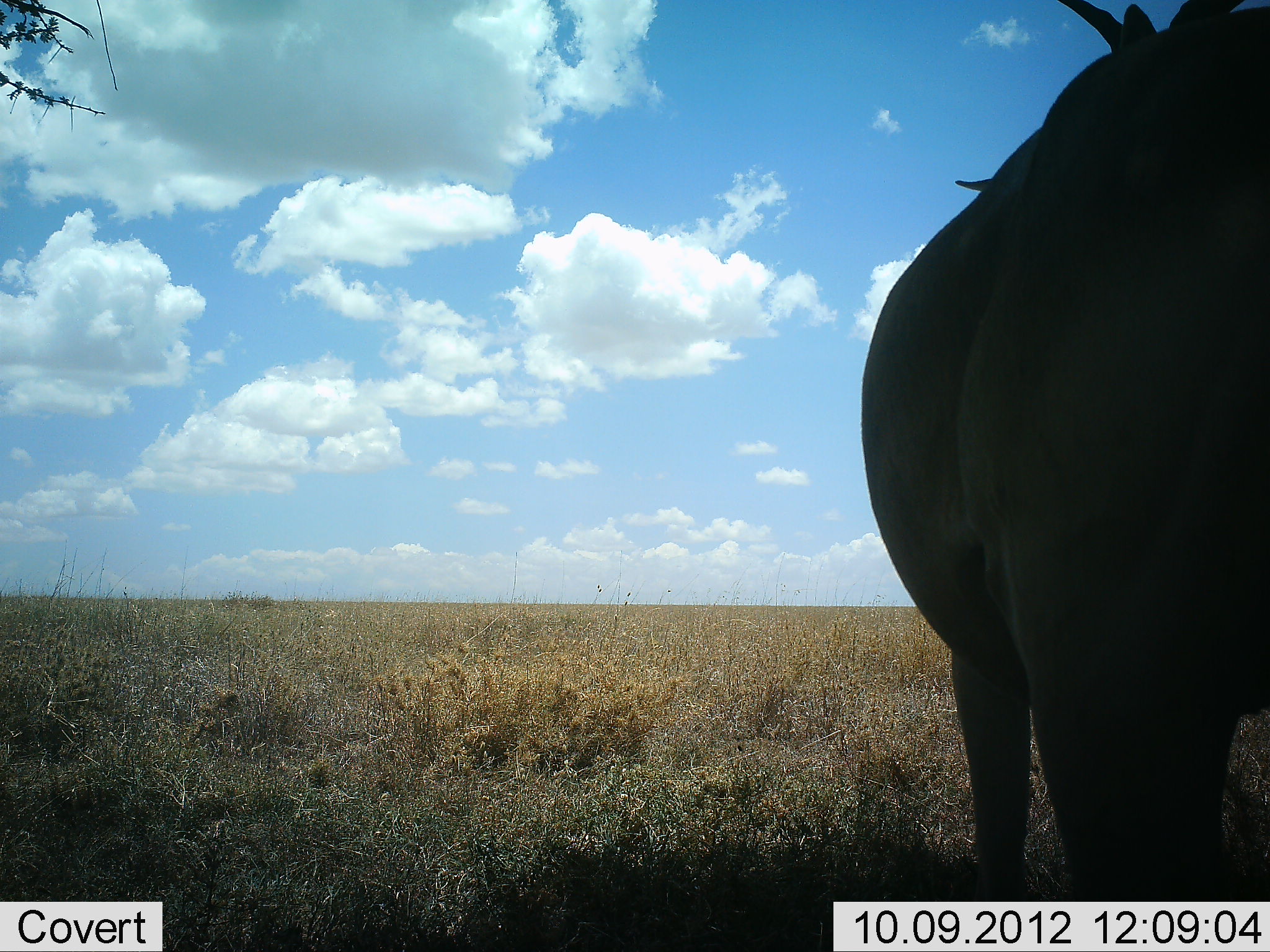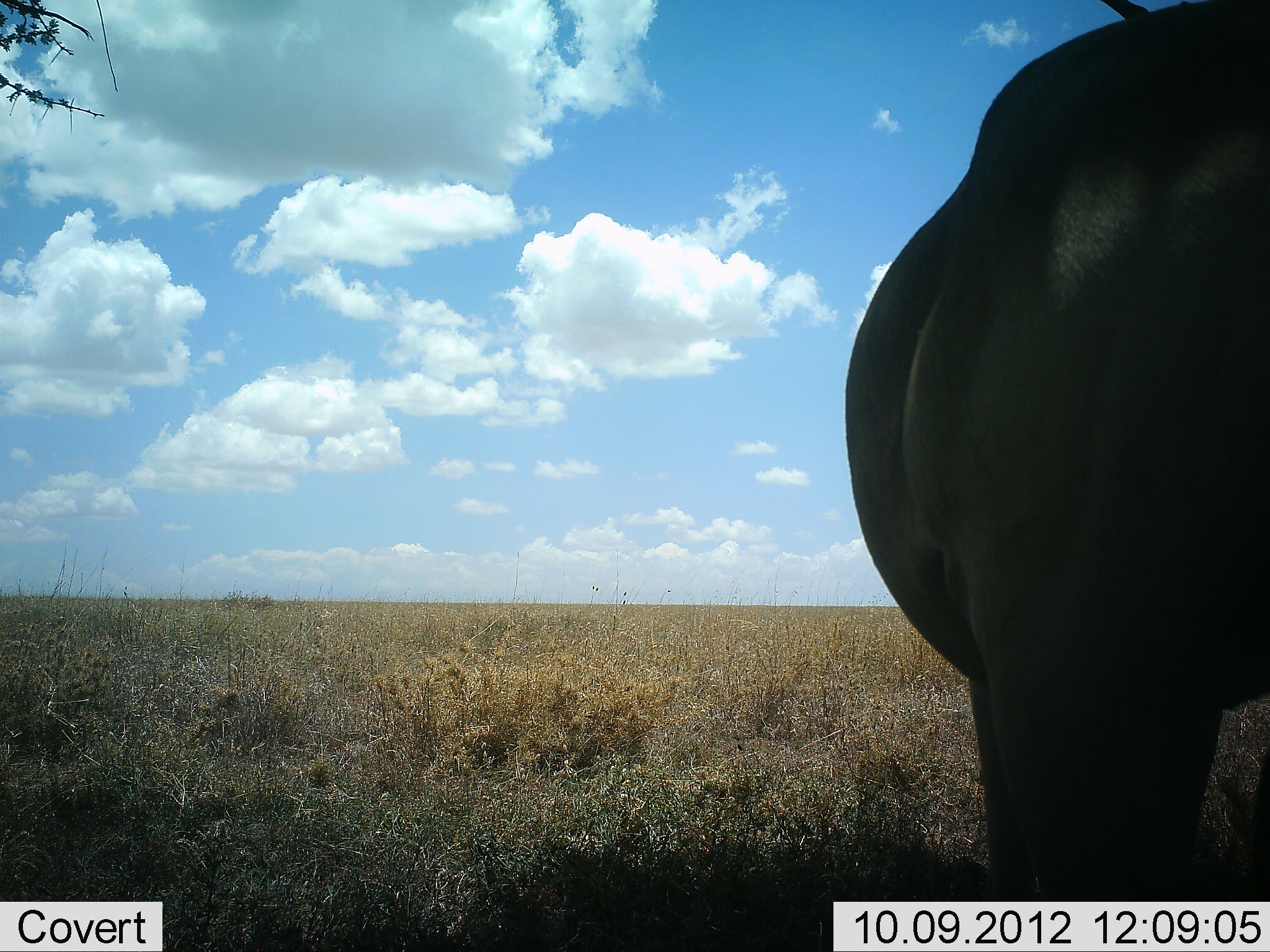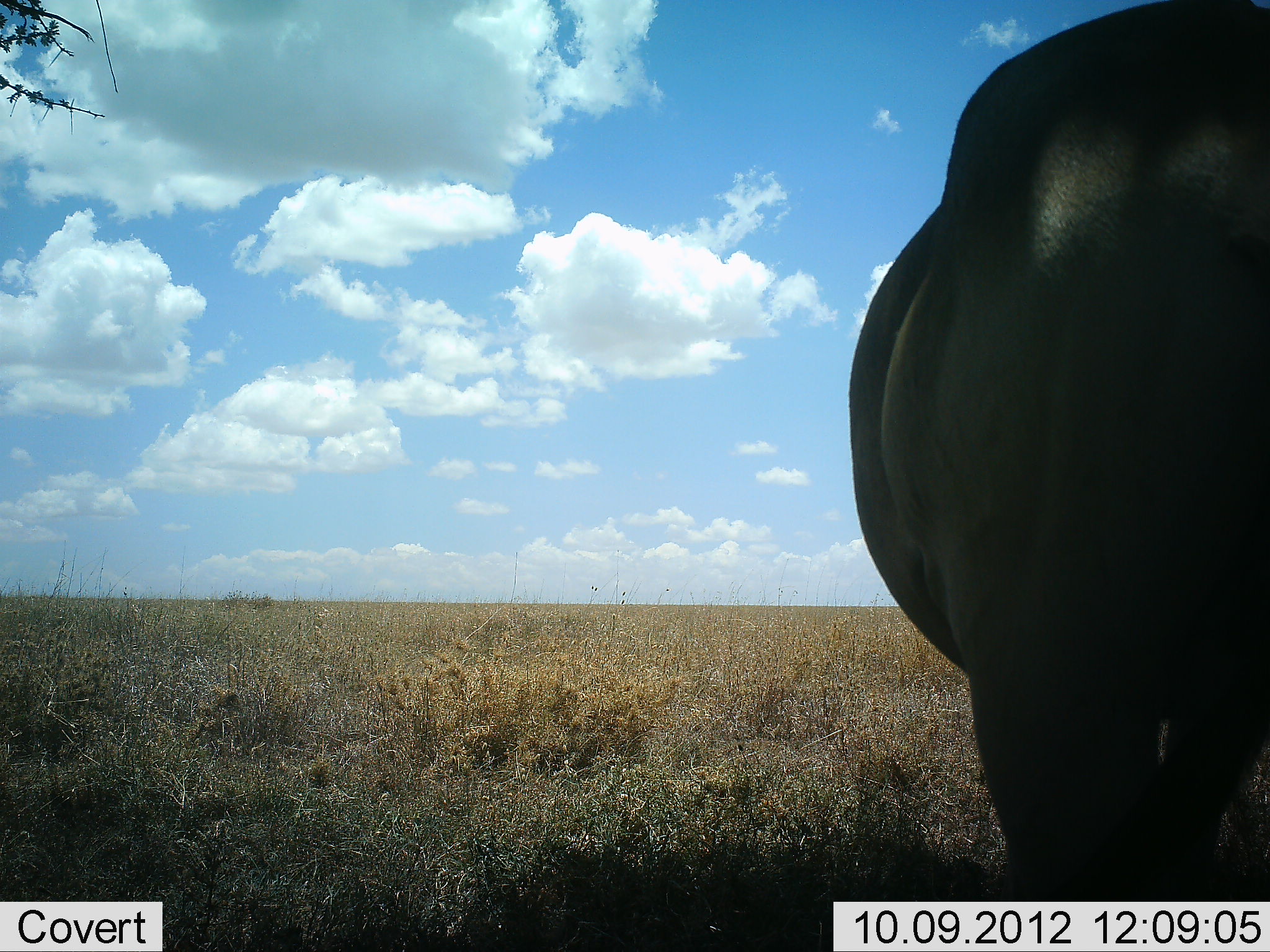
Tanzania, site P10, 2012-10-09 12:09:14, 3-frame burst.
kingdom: Animalia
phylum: Chordata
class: Mammalia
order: Artiodactyla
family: Bovidae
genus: Alcelaphus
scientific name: Alcelaphus buselaphus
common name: hartebeest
Hartebeest (Alcelaphus buselaphus), count 1. Behavior (volunteer vote fractions): standing 100%, resting 0%, moving 0%, interacting 0%. Young present (vote fraction): 0%. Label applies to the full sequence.